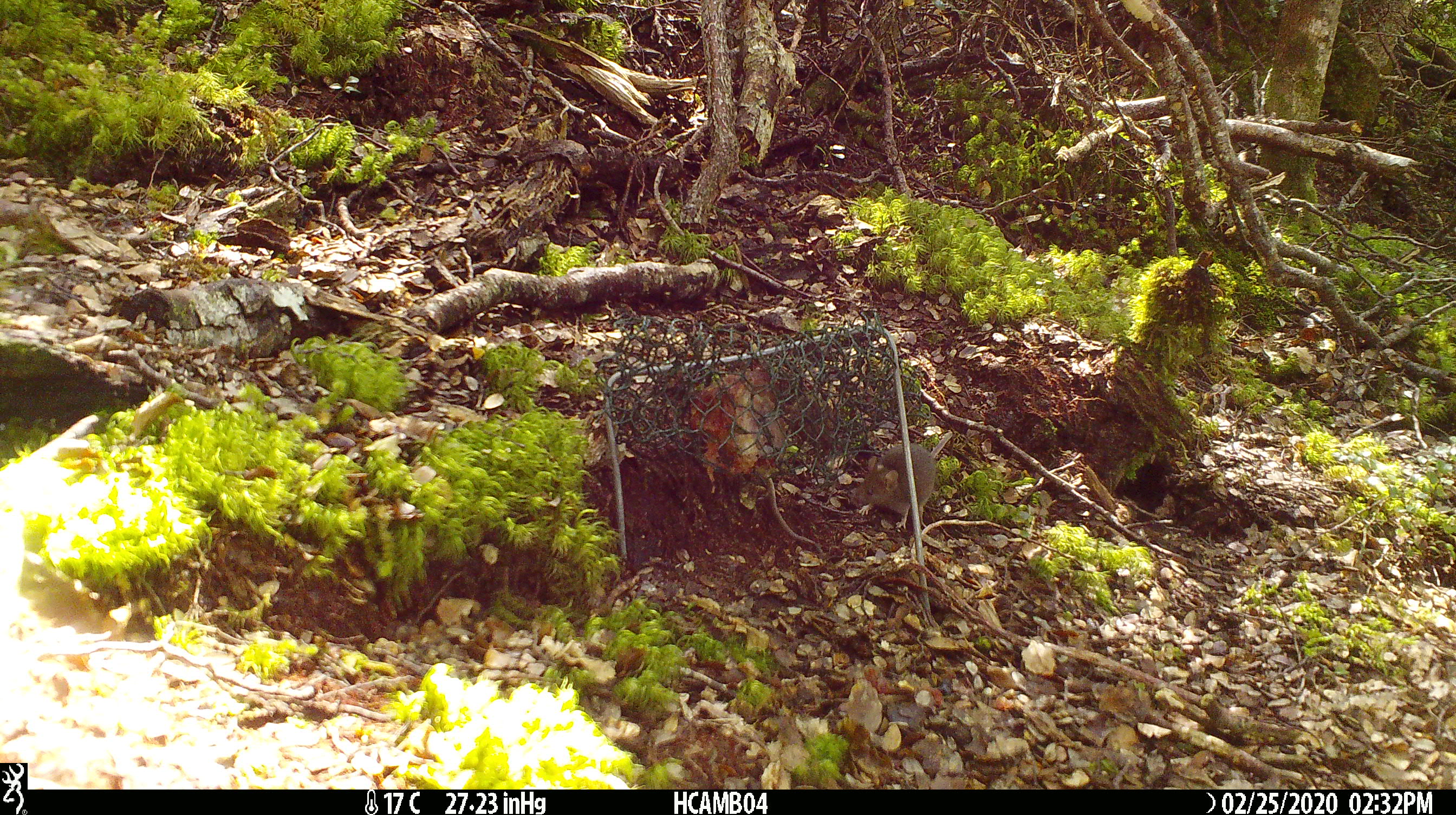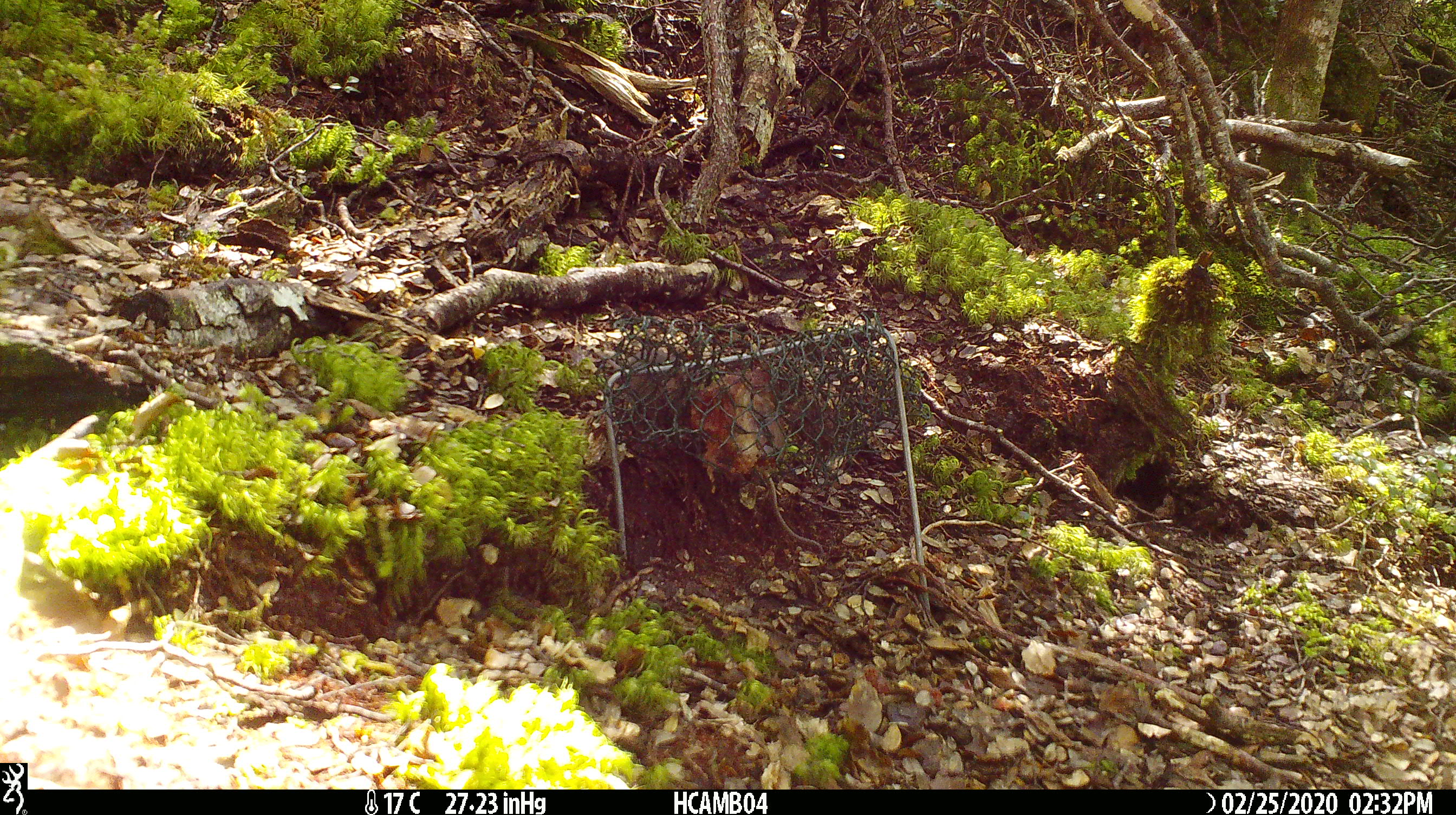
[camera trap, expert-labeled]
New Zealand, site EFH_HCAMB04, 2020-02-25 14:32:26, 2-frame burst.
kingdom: Animalia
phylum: Chordata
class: Mammalia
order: Rodentia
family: Muridae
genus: Mus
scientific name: Mus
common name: mouse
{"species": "mouse (Mus)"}